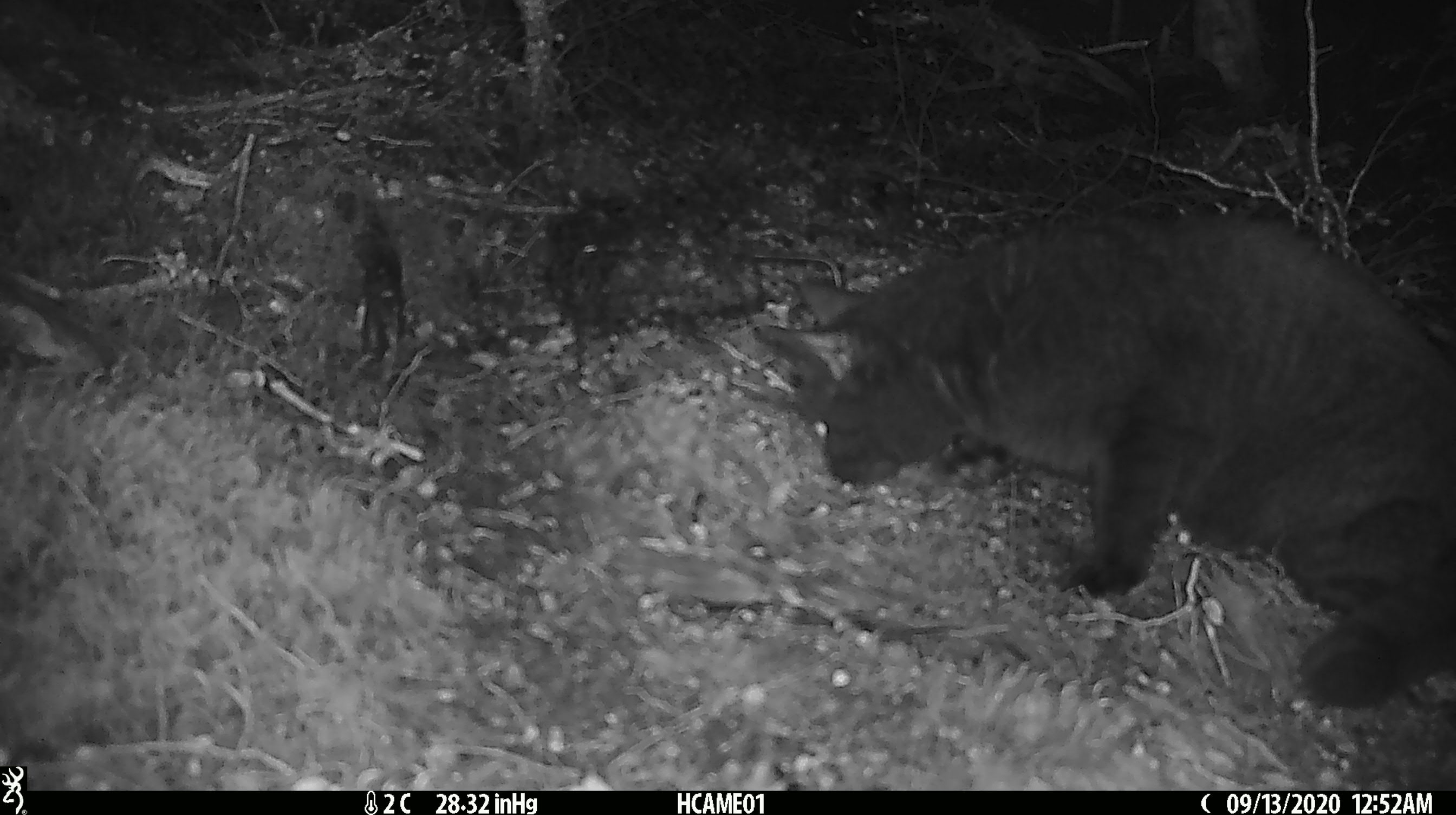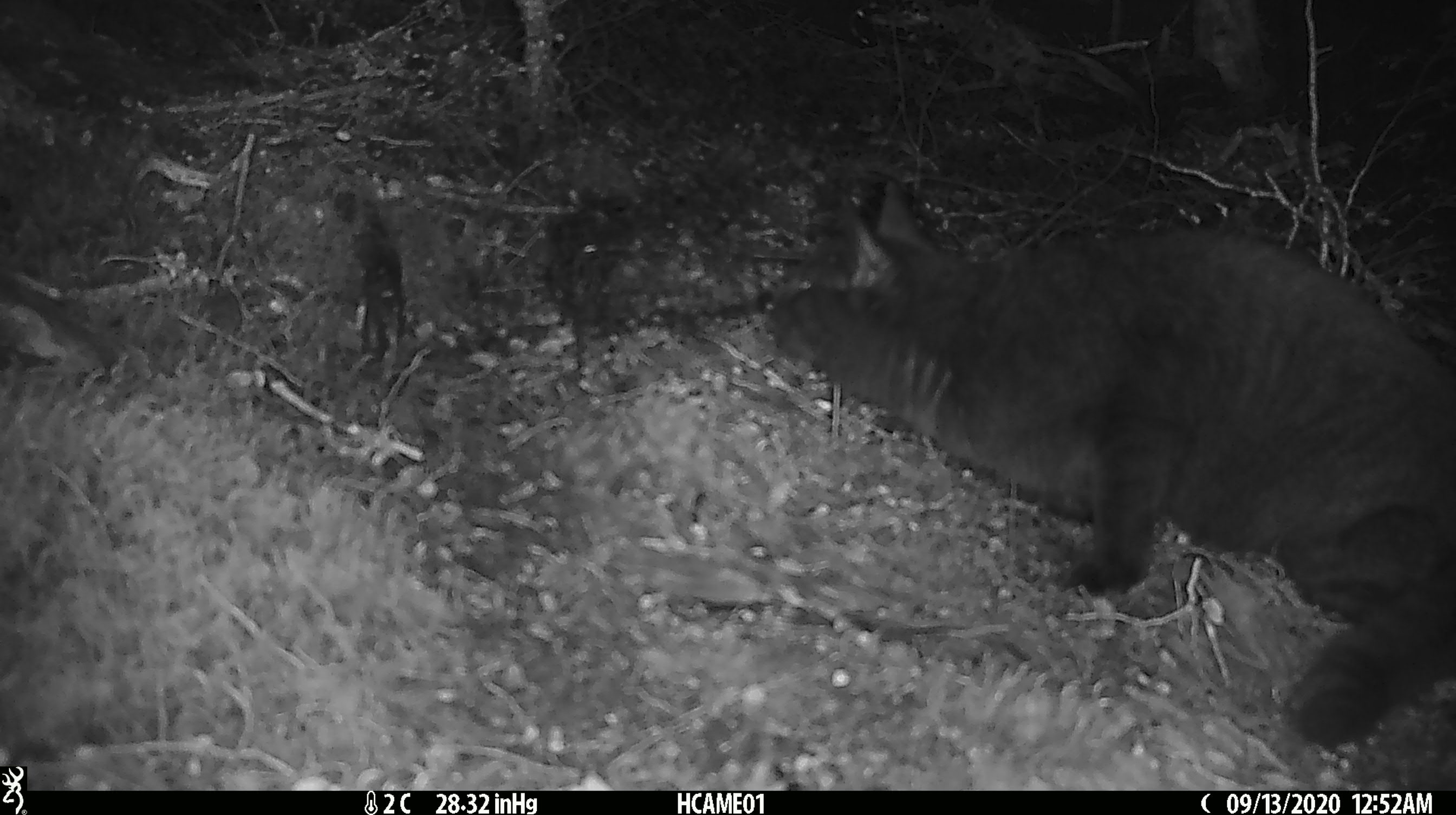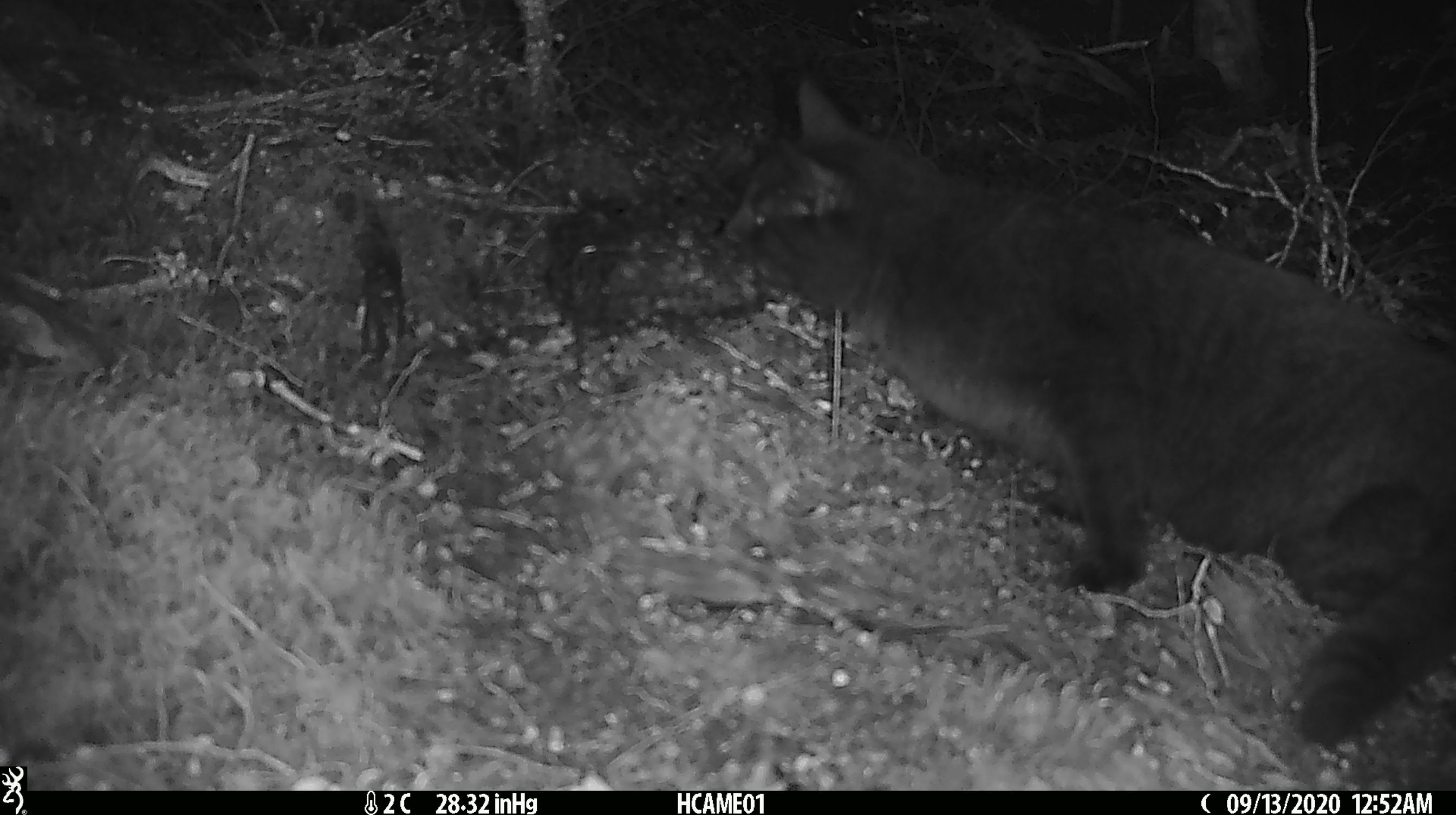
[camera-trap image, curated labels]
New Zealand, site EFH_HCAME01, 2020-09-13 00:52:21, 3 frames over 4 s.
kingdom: Animalia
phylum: Chordata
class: Mammalia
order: Carnivora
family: Felidae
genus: Felis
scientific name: Felis catus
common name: domestic cat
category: cat